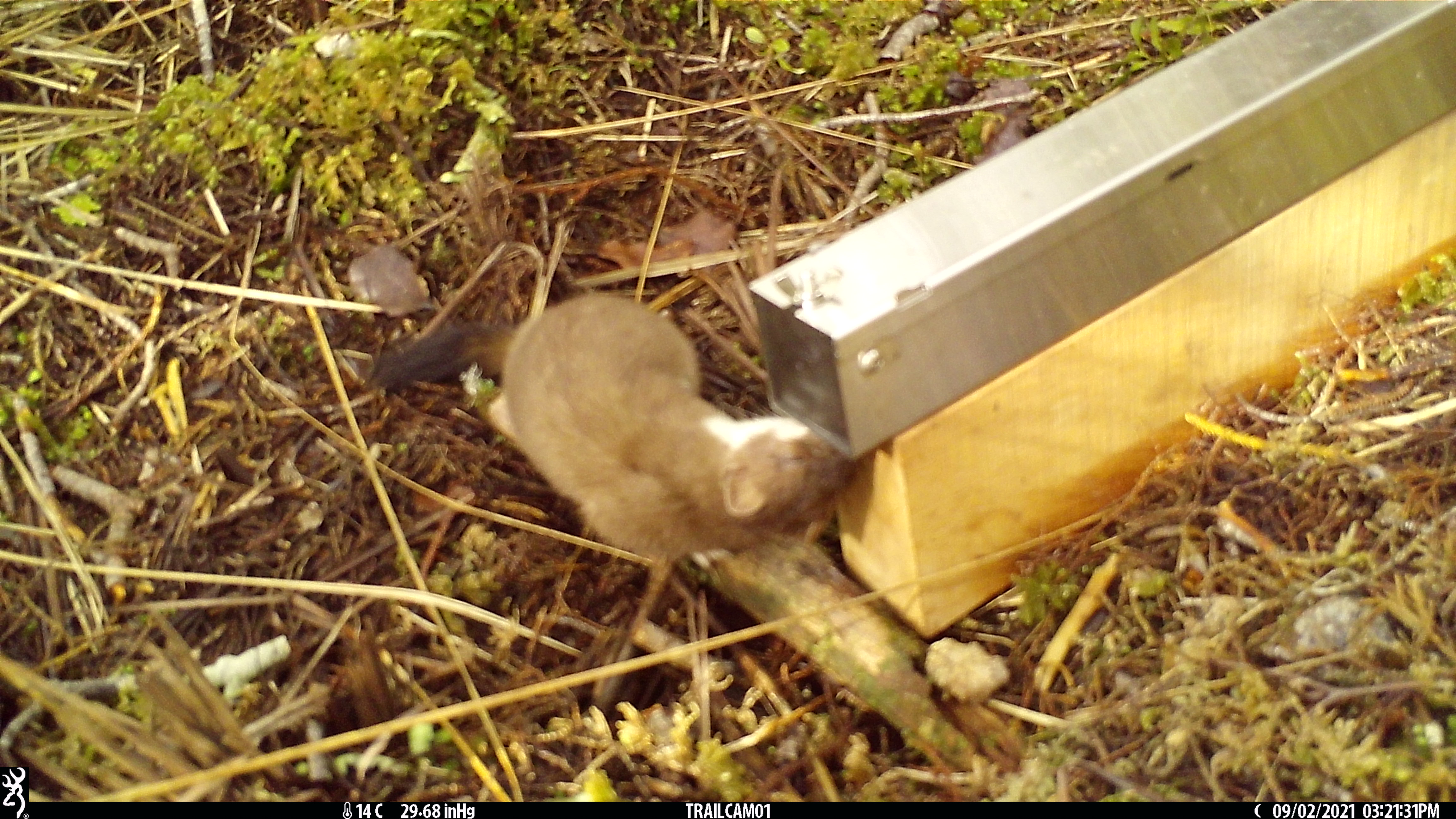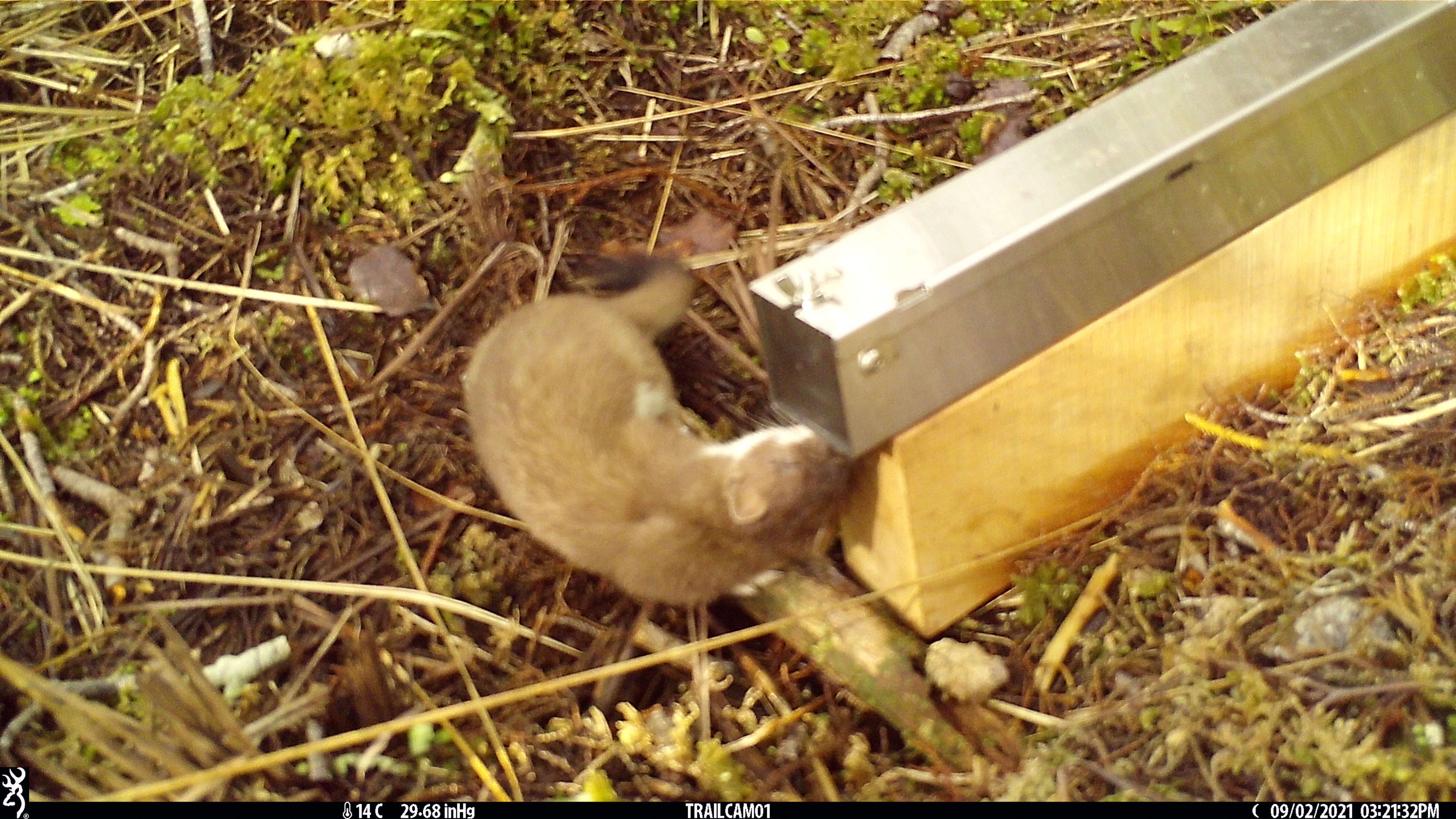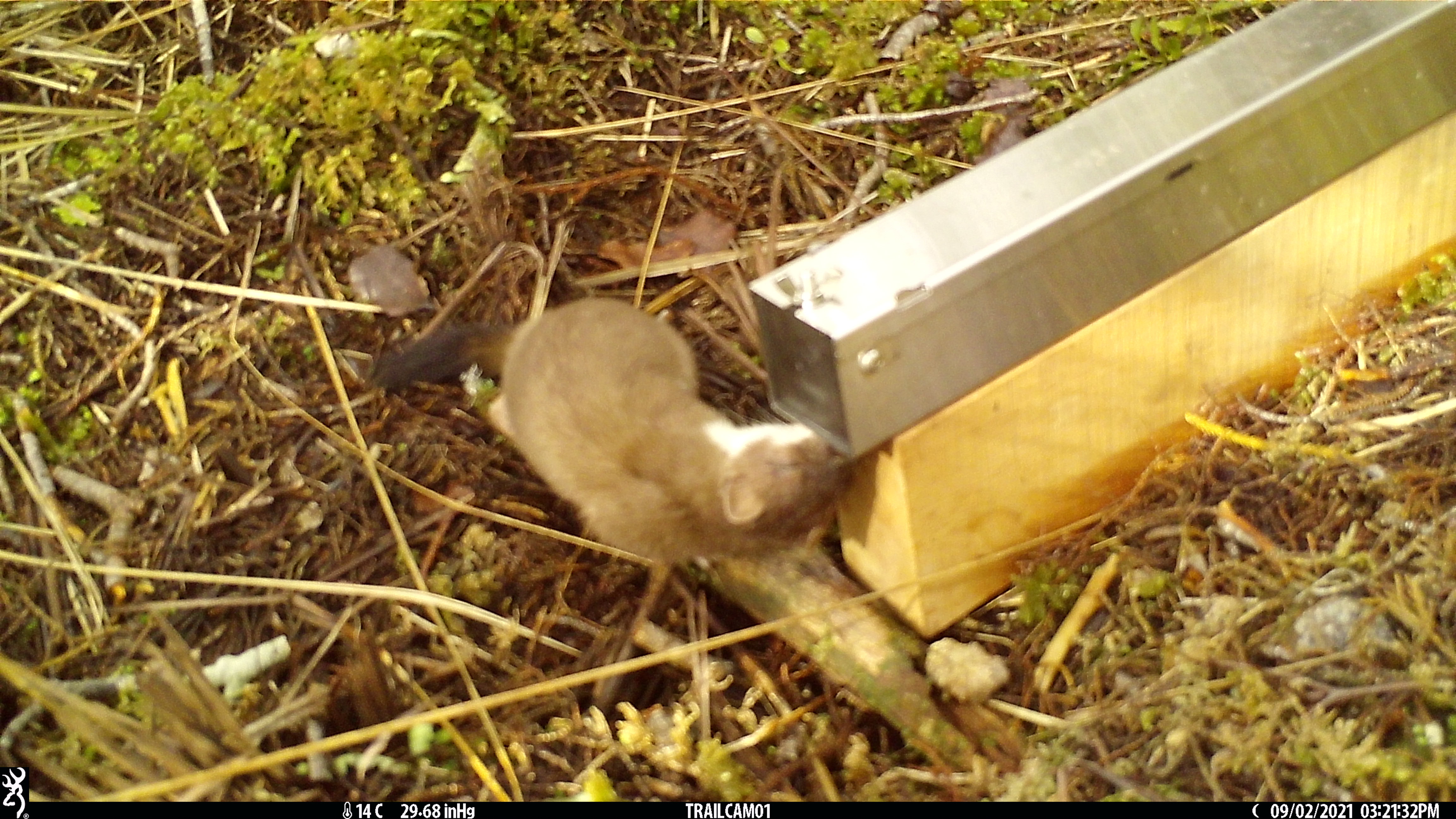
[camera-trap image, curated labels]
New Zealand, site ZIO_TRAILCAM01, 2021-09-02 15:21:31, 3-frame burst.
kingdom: Animalia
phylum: Chordata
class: Mammalia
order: Carnivora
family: Mustelidae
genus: Mustela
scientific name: Mustela erminea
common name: stoat